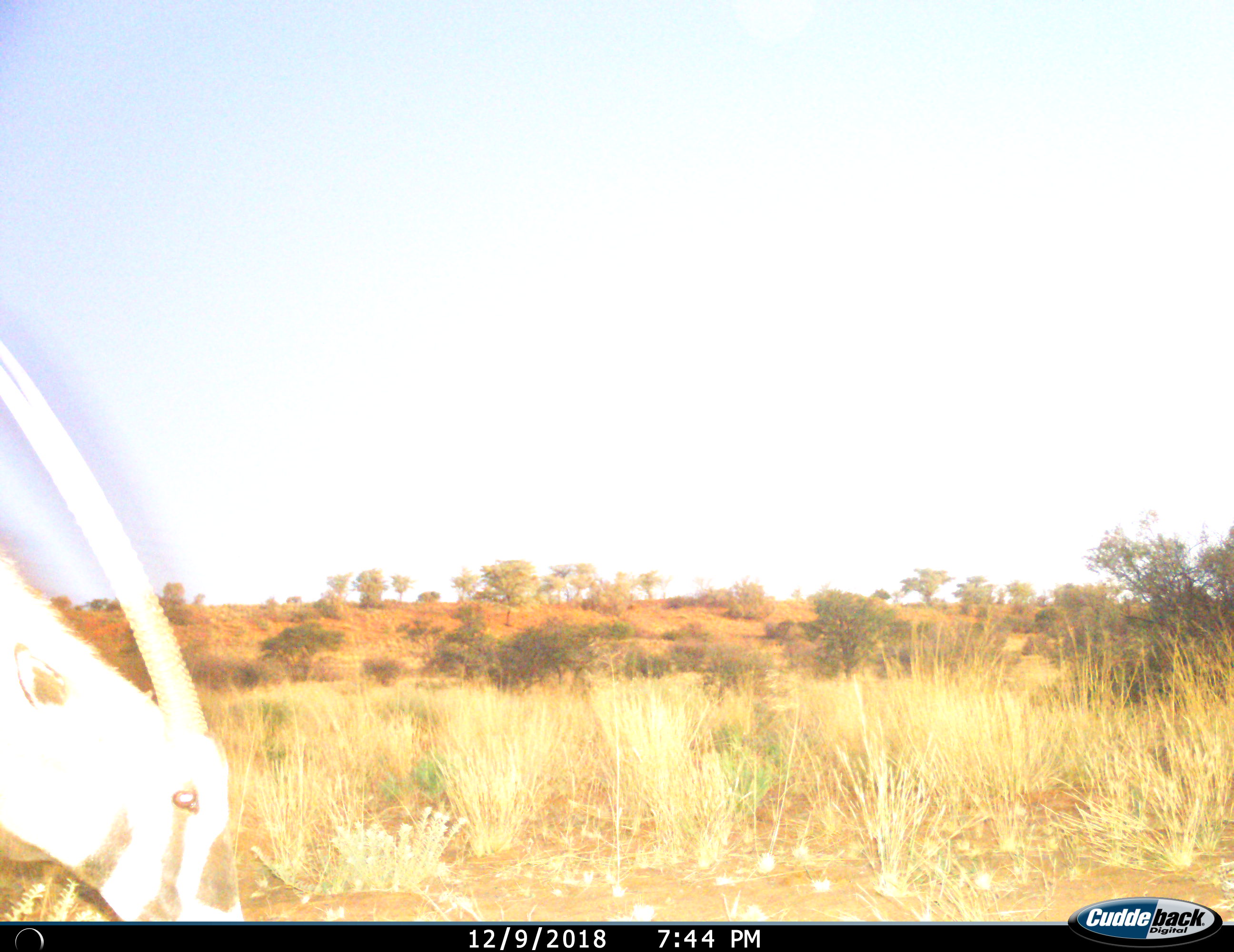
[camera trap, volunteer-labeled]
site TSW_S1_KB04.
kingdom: Animalia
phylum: Chordata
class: Mammalia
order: Artiodactyla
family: Bovidae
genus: Oryx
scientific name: Oryx gazella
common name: gemsbok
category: oryx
Oryx (gemsbok) (Oryx gazella), count 1. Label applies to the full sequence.